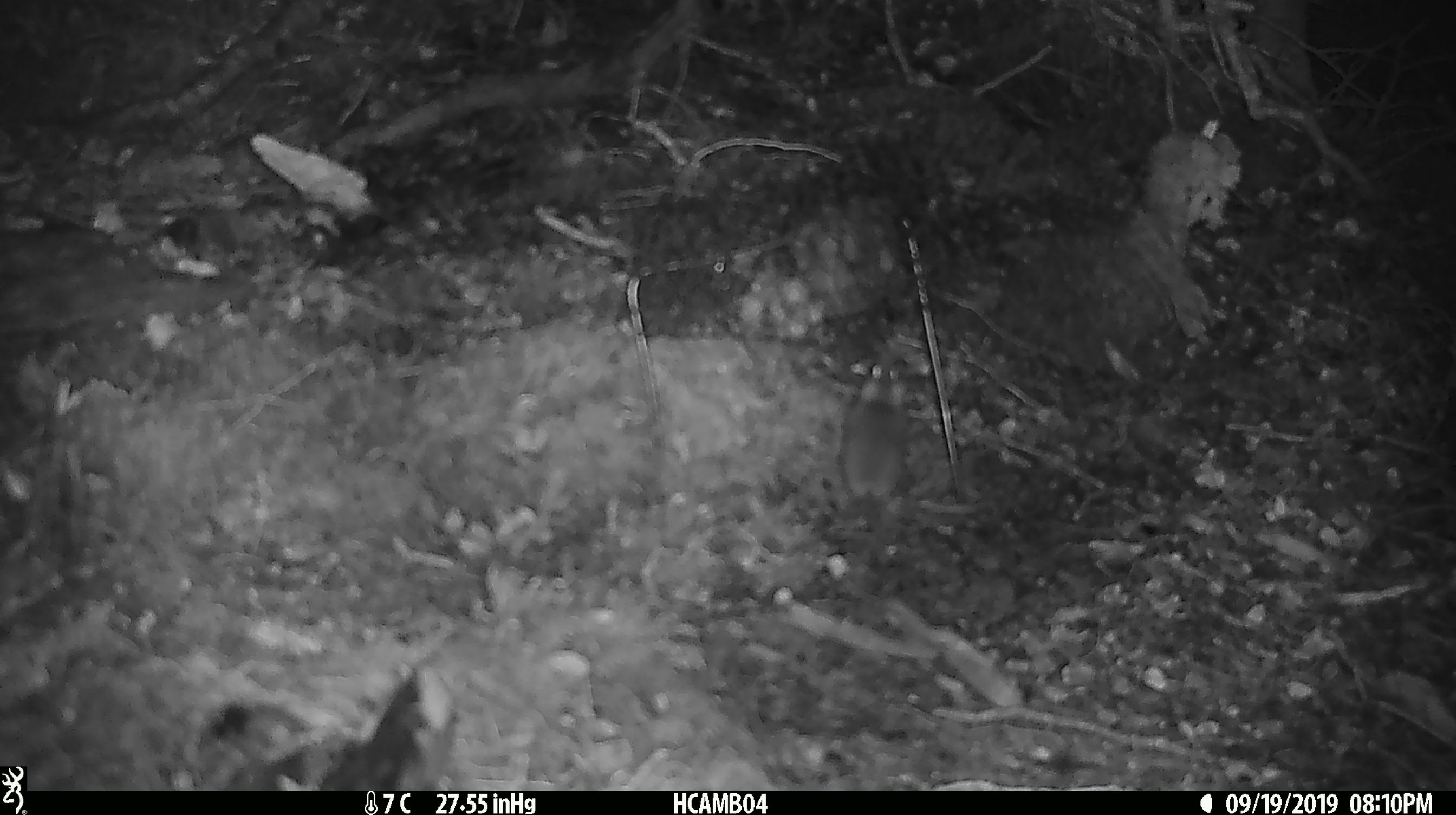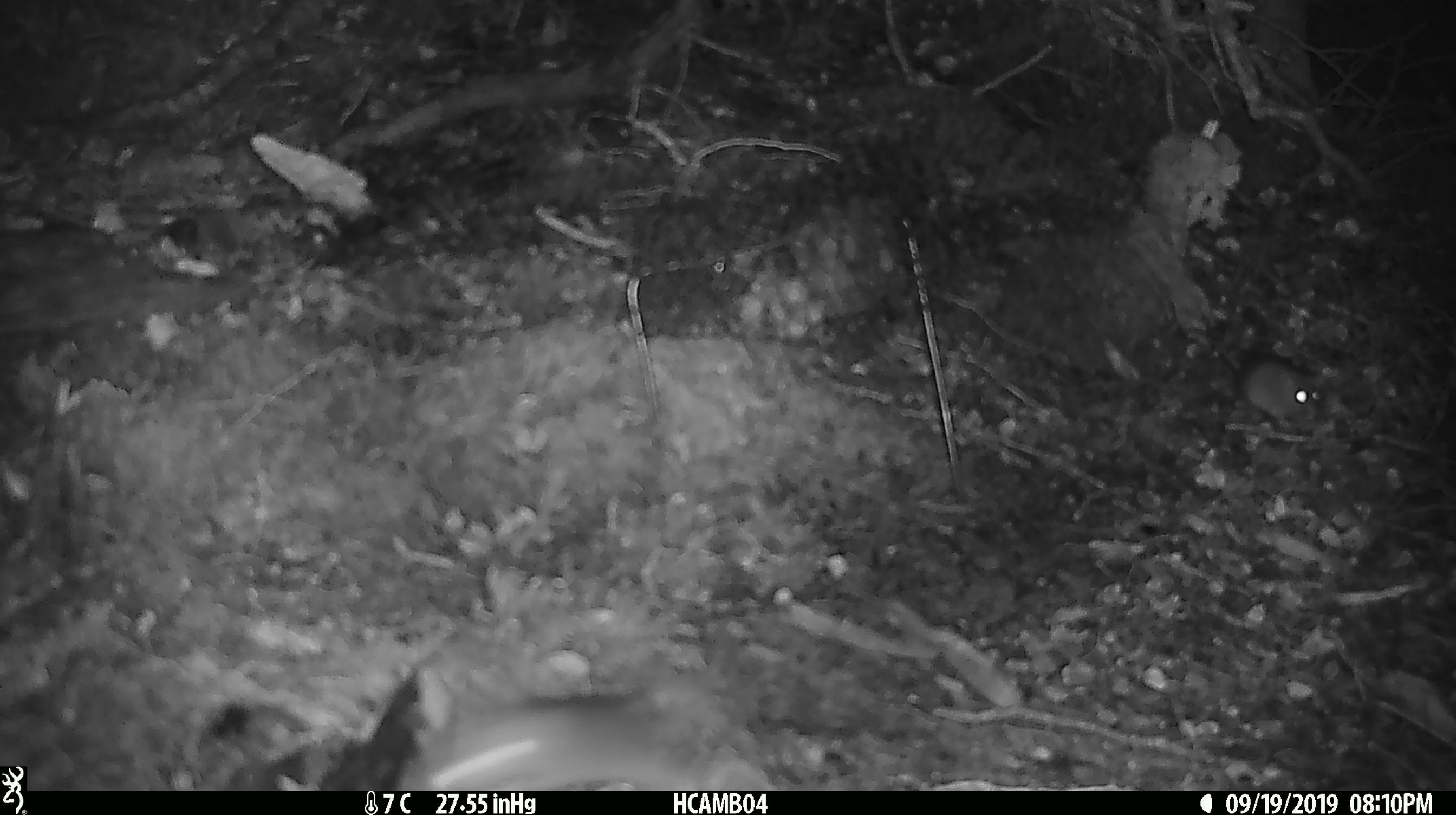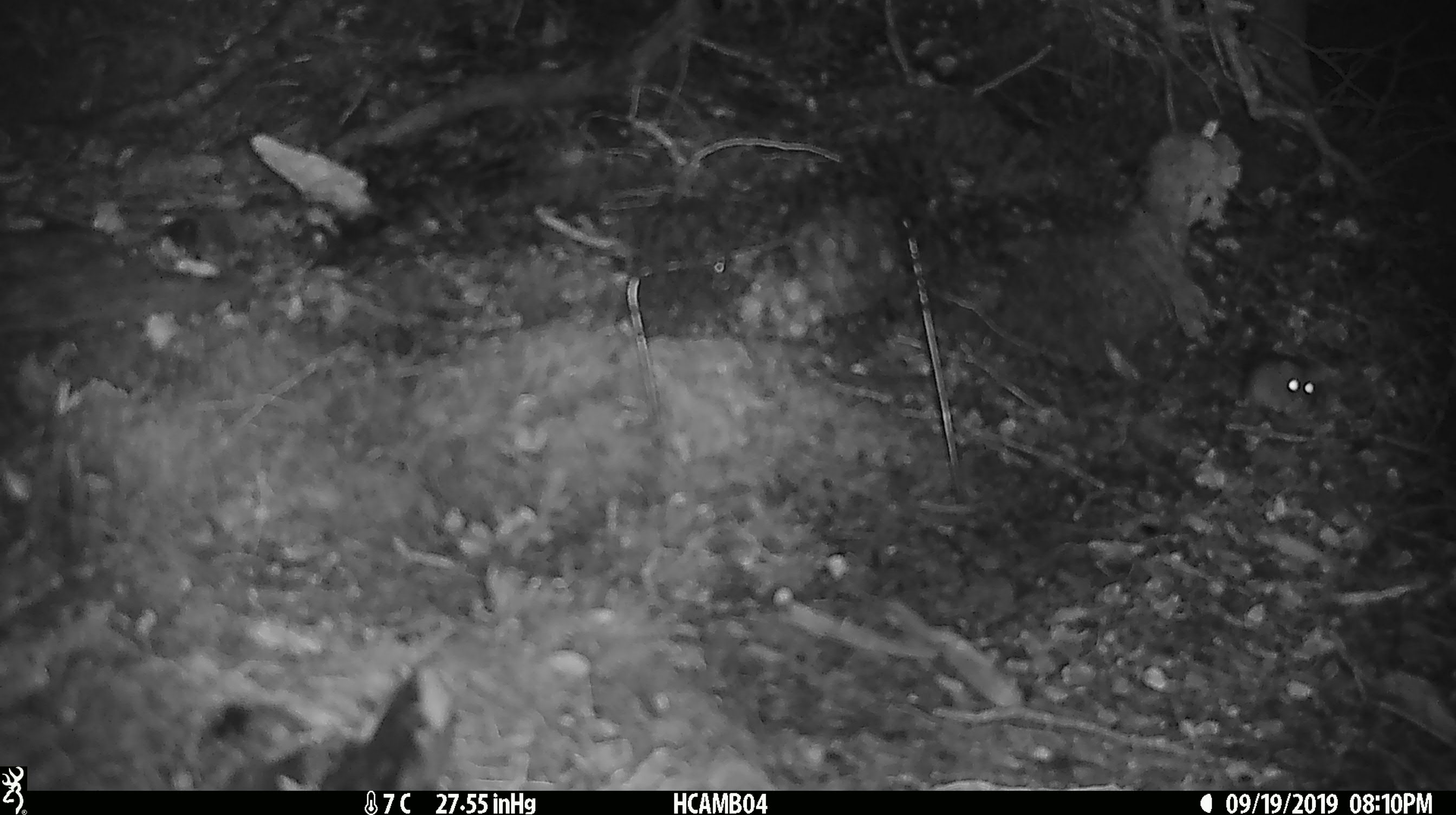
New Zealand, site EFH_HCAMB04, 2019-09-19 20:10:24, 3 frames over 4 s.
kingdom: Animalia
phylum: Chordata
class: Mammalia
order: Rodentia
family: Muridae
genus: Mus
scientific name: Mus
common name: mouse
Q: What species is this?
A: Mouse (Mus).